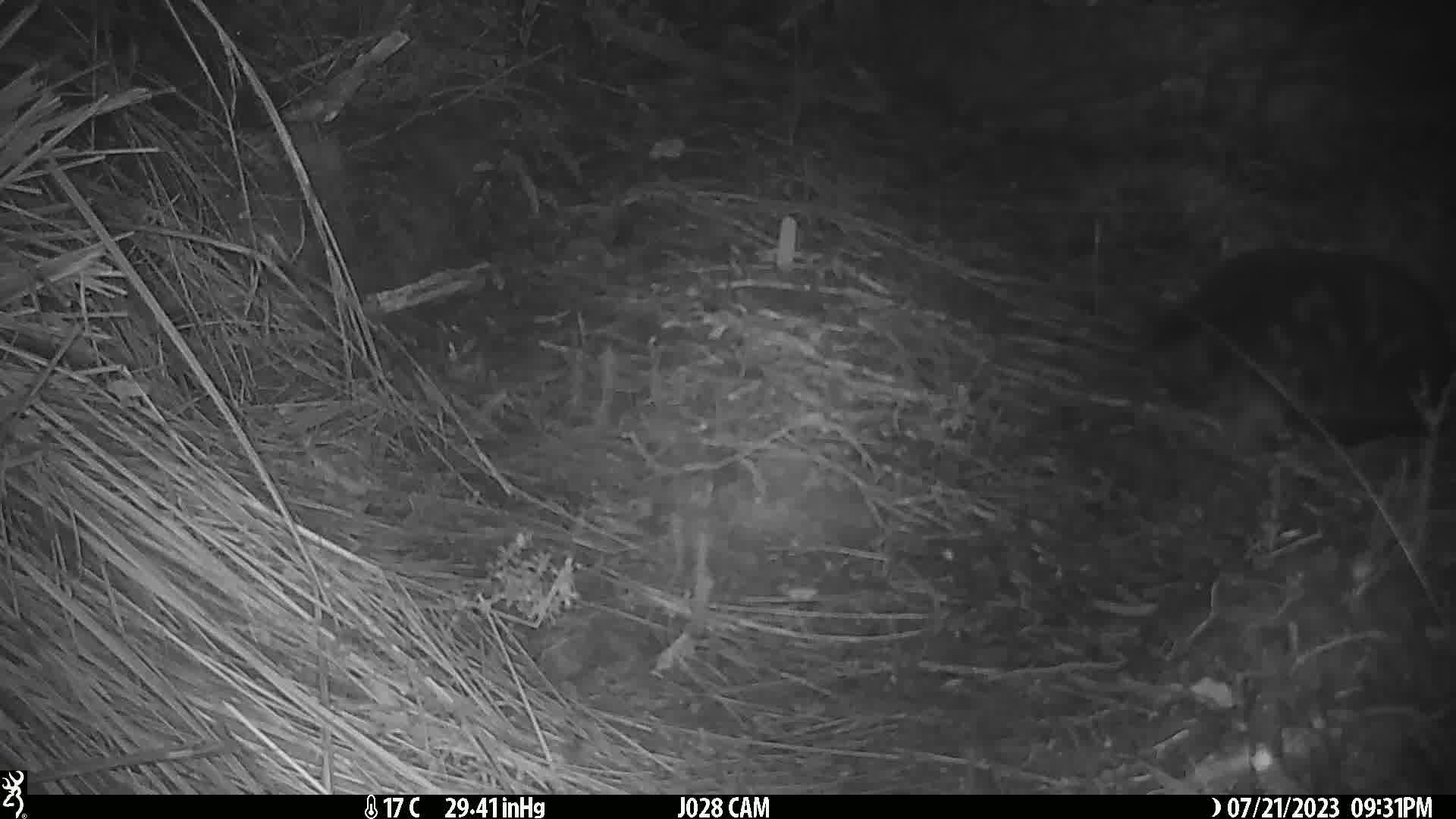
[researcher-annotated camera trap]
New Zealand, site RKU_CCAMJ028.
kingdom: Animalia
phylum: Chordata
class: Mammalia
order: Carnivora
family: Felidae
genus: Felis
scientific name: Felis catus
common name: domestic cat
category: cat